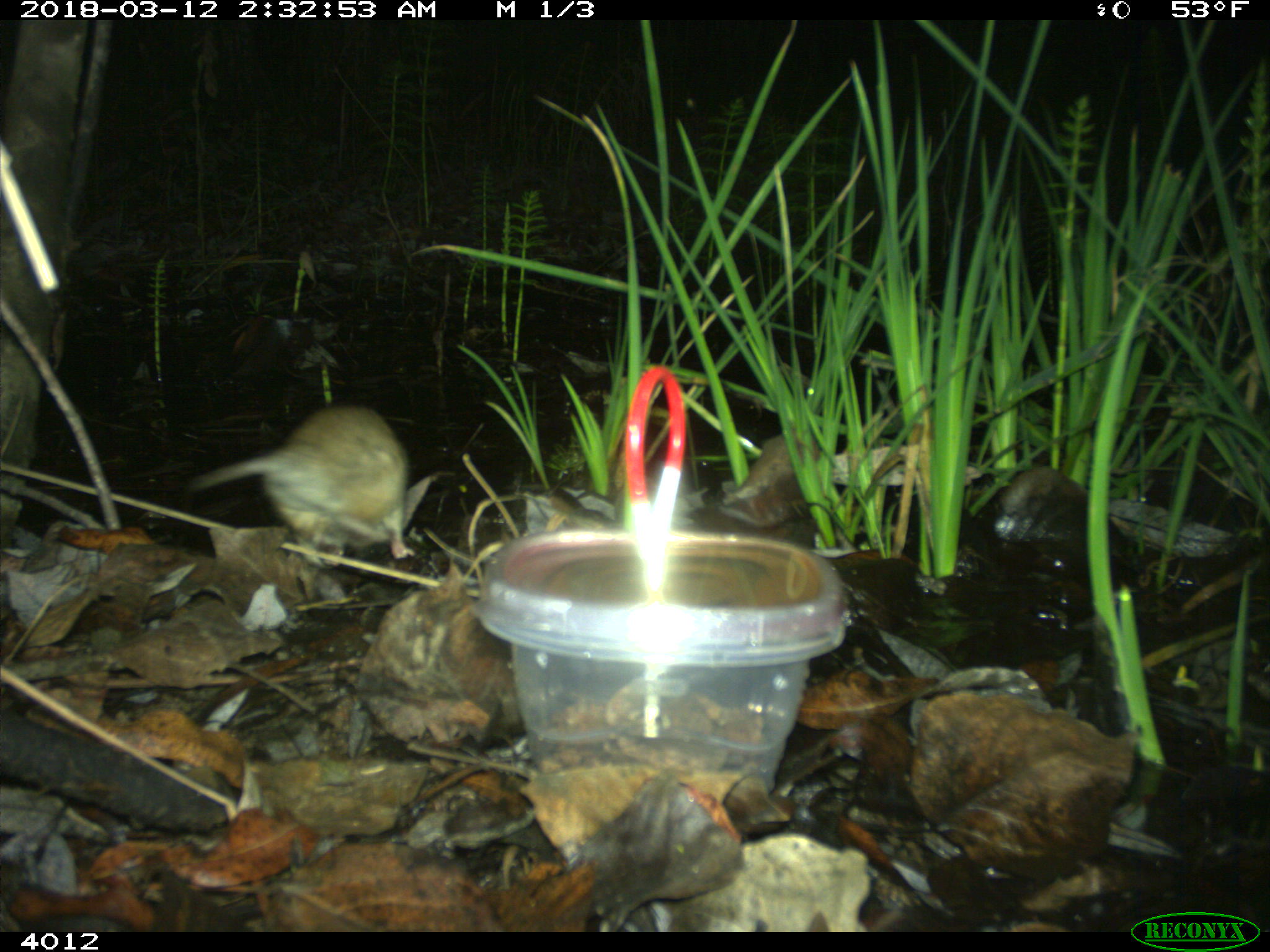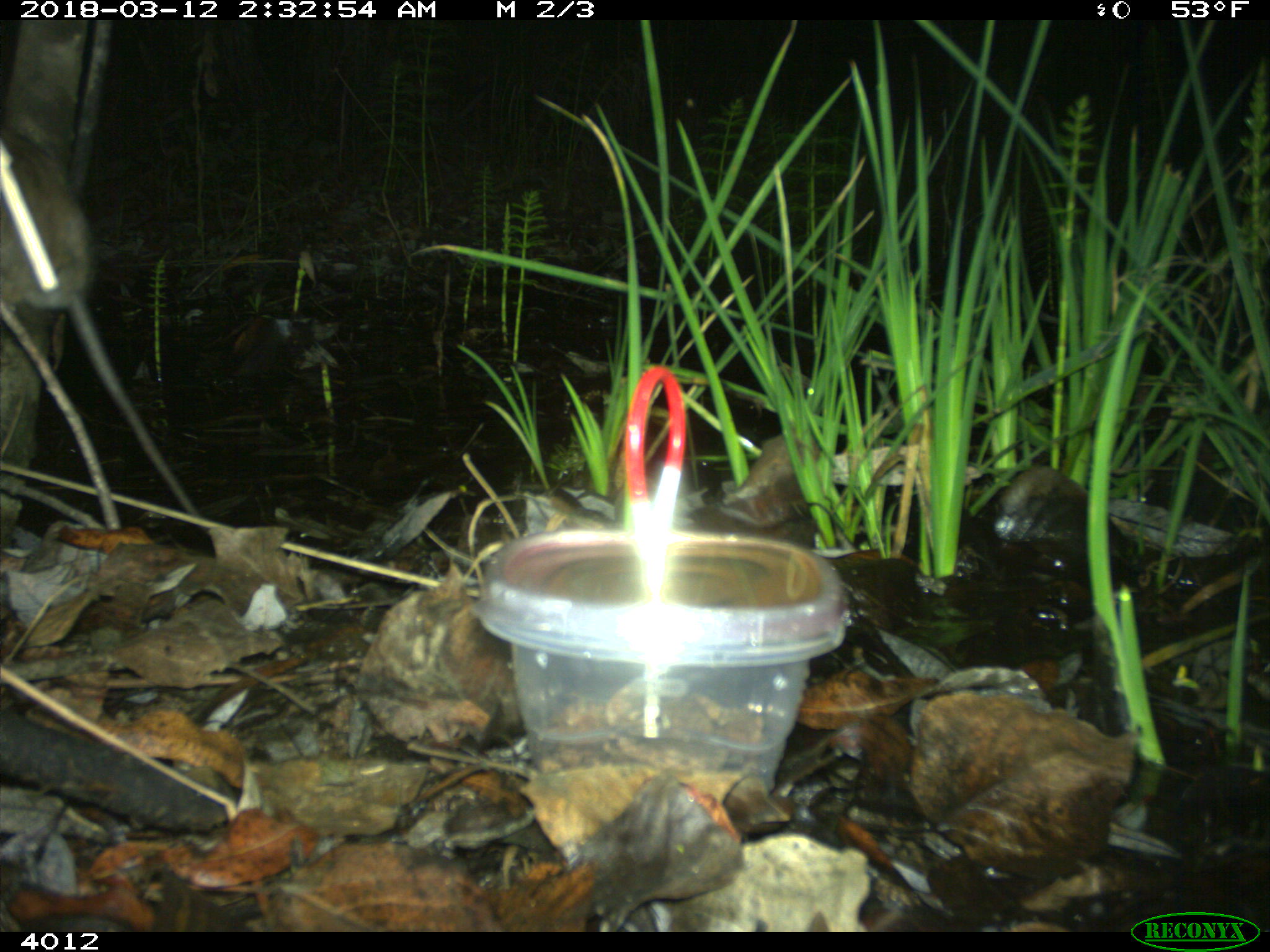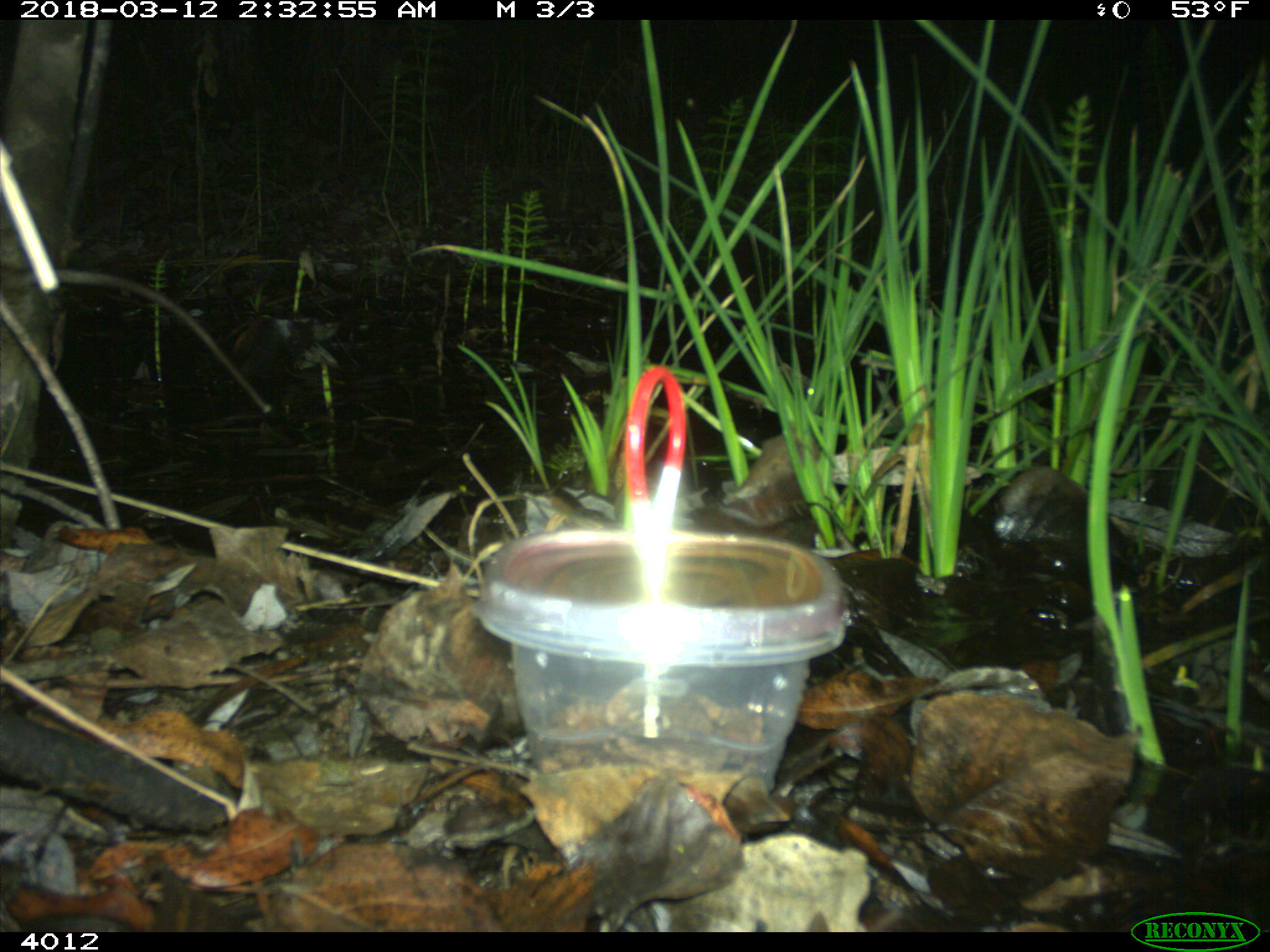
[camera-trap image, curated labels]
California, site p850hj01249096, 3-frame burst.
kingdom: Animalia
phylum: Chordata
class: Mammalia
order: Rodentia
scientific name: Rodentia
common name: rodent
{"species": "rodent (Rodentia)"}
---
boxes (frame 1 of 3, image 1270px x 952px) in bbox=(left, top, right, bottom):
rodent: bbox=(185, 403, 407, 559)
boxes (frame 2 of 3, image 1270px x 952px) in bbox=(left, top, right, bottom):
rodent: bbox=(0, 126, 211, 532)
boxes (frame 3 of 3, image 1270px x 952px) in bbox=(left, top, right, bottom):
rodent: bbox=(0, 267, 271, 412)